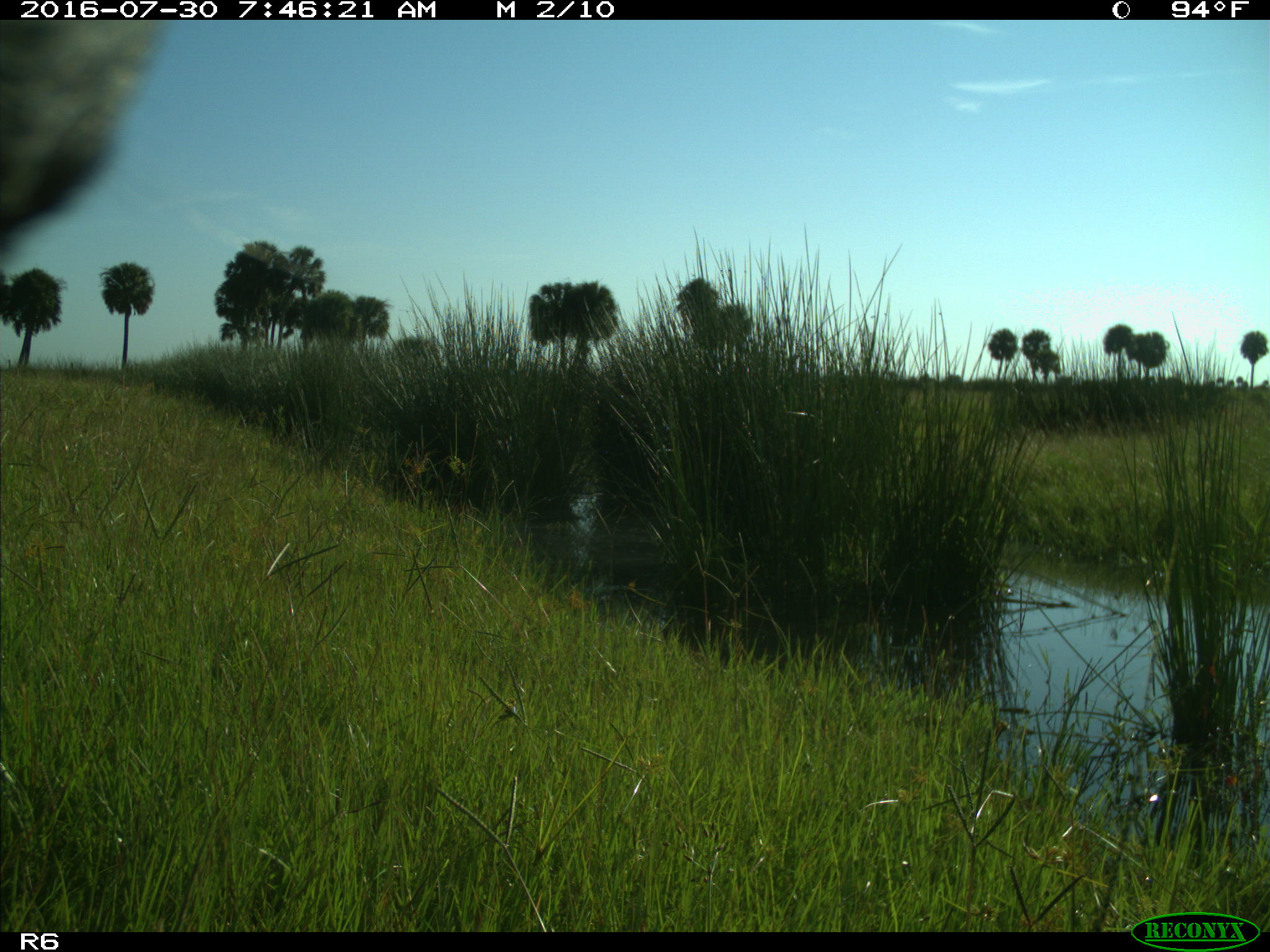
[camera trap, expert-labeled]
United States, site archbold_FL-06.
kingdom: Animalia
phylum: Chordata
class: Mammalia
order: Artiodactyla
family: Bovidae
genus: Bos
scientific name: Bos taurus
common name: domestic cow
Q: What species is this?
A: Bos taurus (domestic cow).